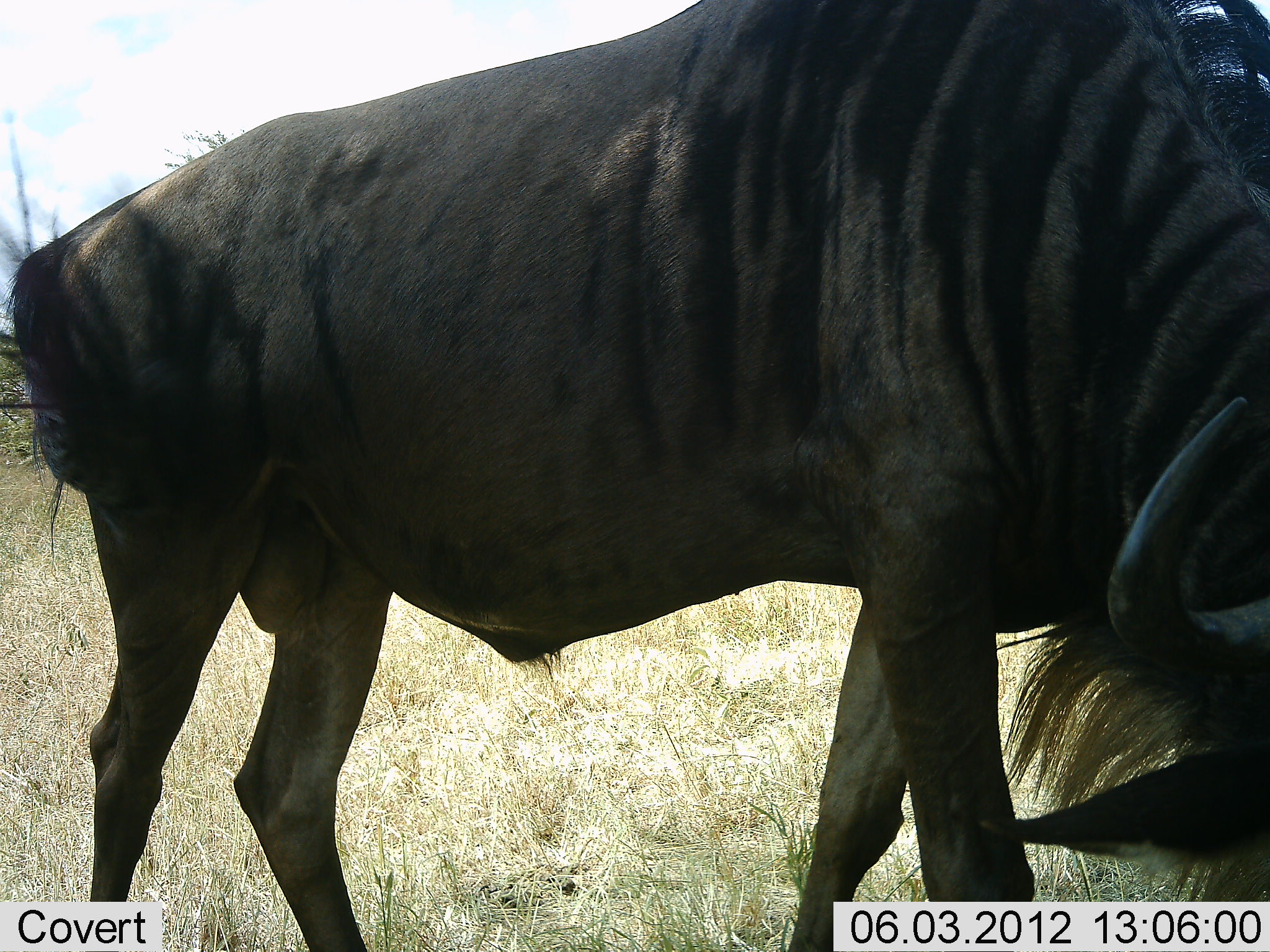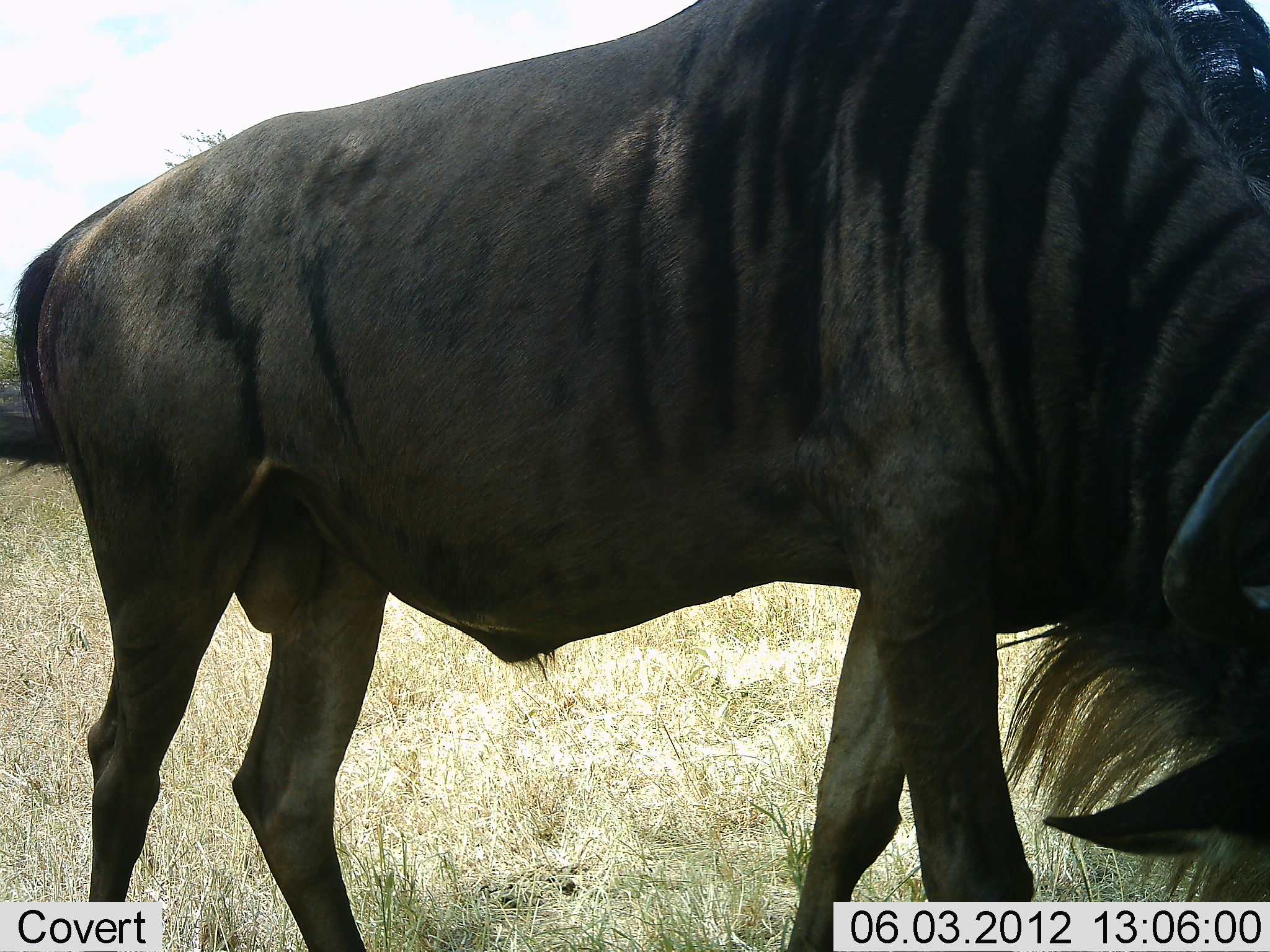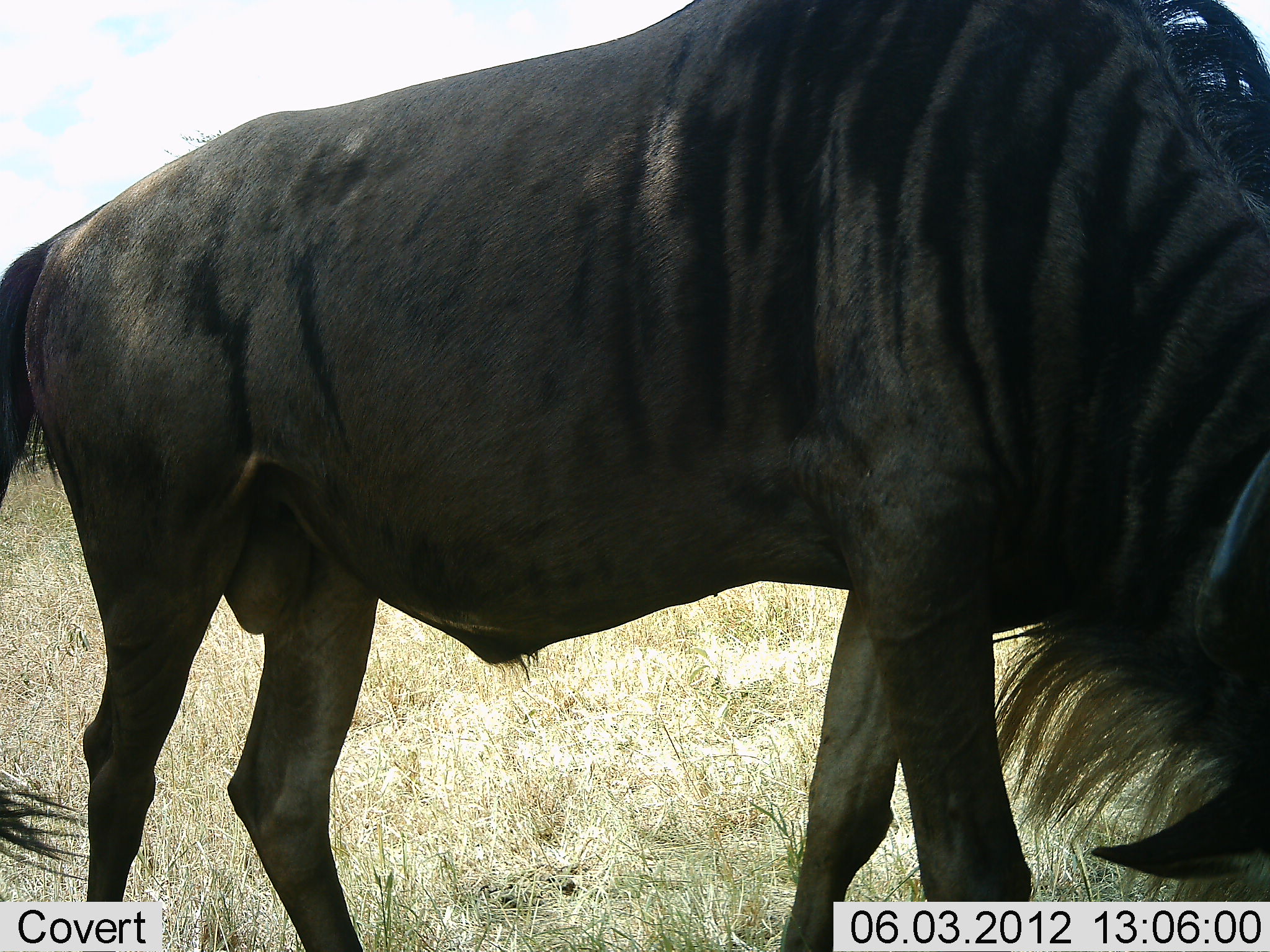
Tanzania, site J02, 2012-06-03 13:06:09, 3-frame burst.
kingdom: Animalia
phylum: Chordata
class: Mammalia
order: Artiodactyla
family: Bovidae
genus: Connochaetes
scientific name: Connochaetes taurinus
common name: blue wildebeest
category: wildebeest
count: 1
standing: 50%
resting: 0%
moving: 0%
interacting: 0%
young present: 0%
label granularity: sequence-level